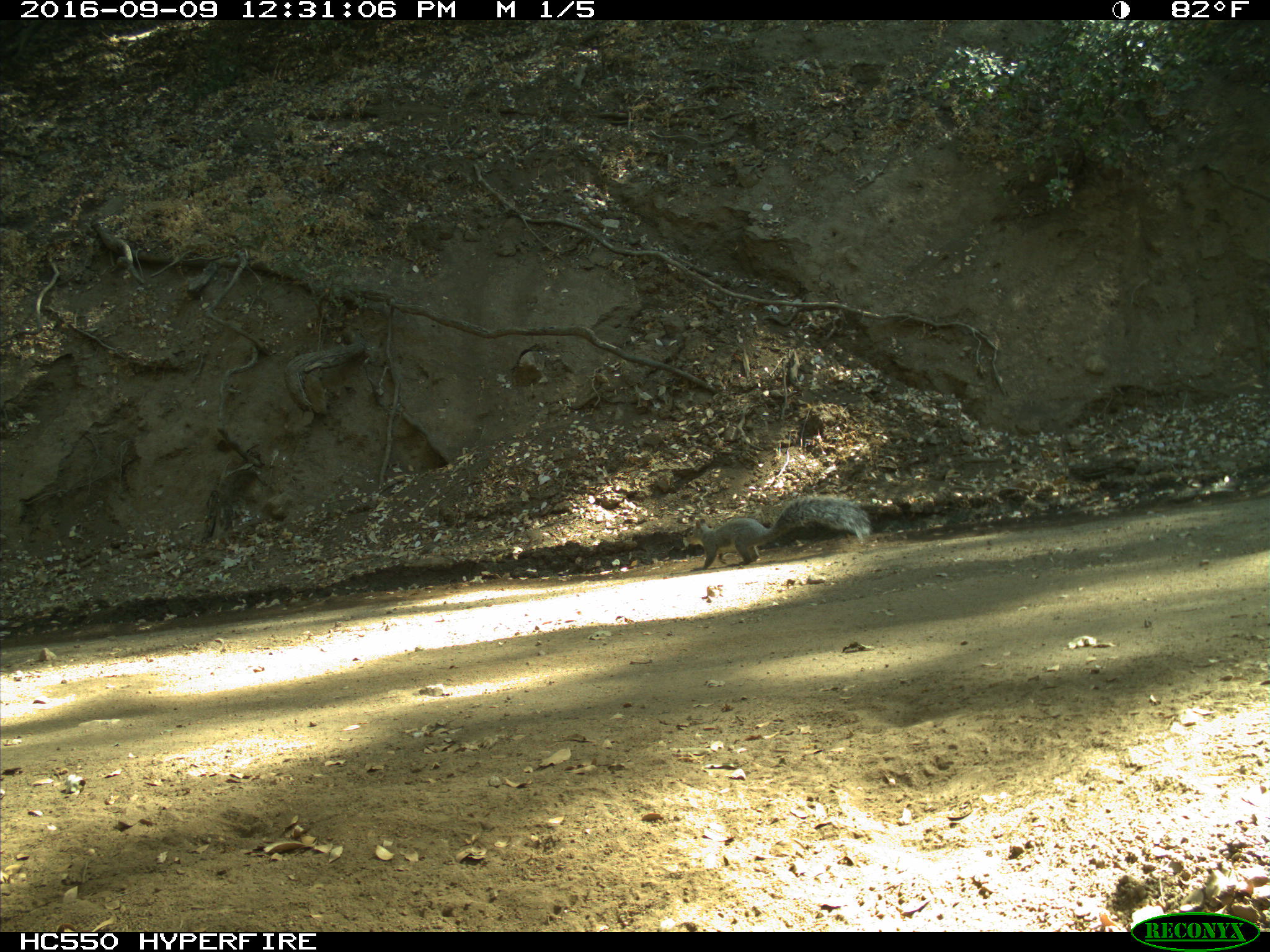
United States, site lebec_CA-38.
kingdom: Animalia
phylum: Chordata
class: Mammalia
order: Rodentia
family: Sciuridae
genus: Sciurus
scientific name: Sciurus carolinensis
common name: eastern gray squirrel